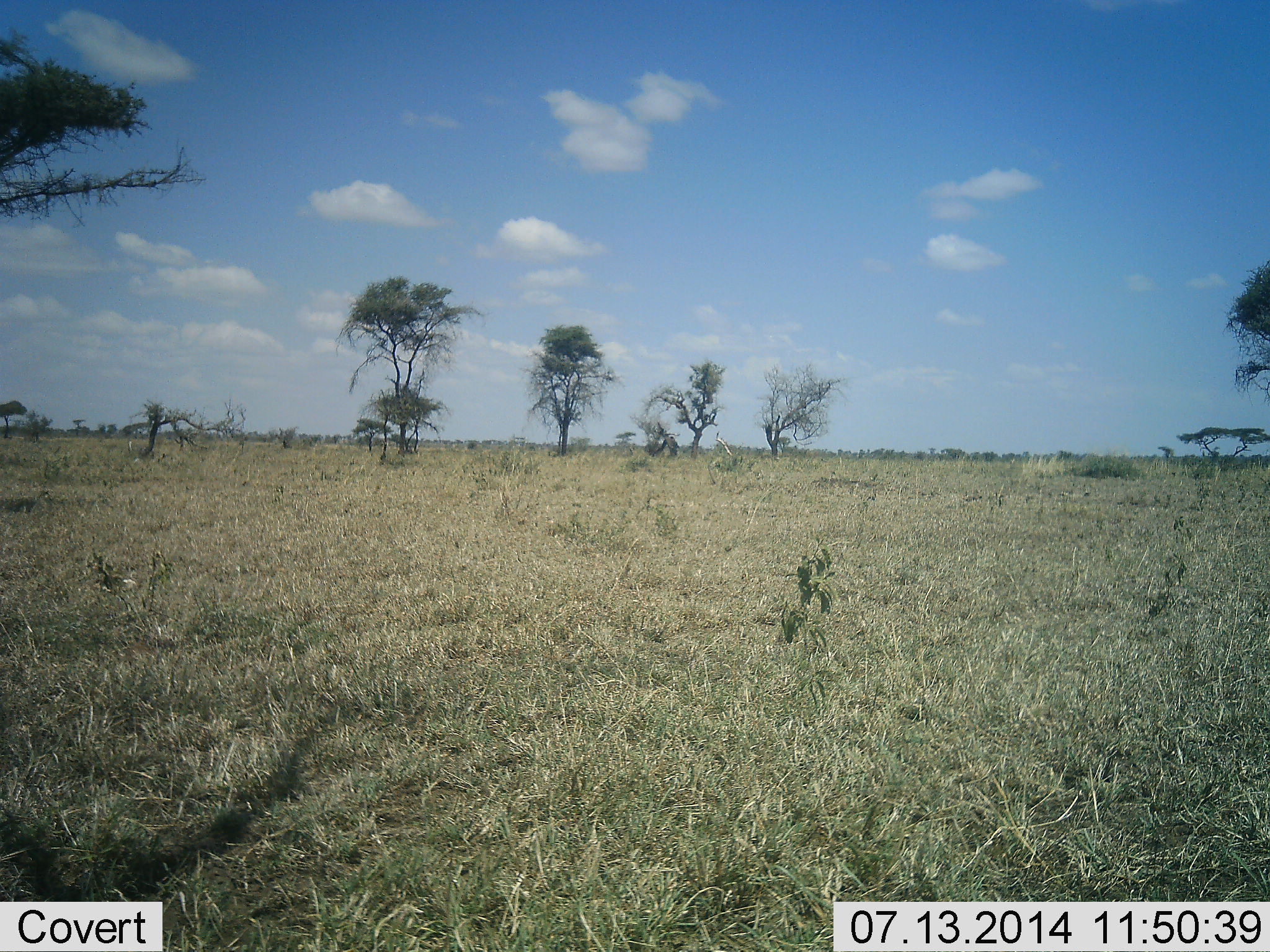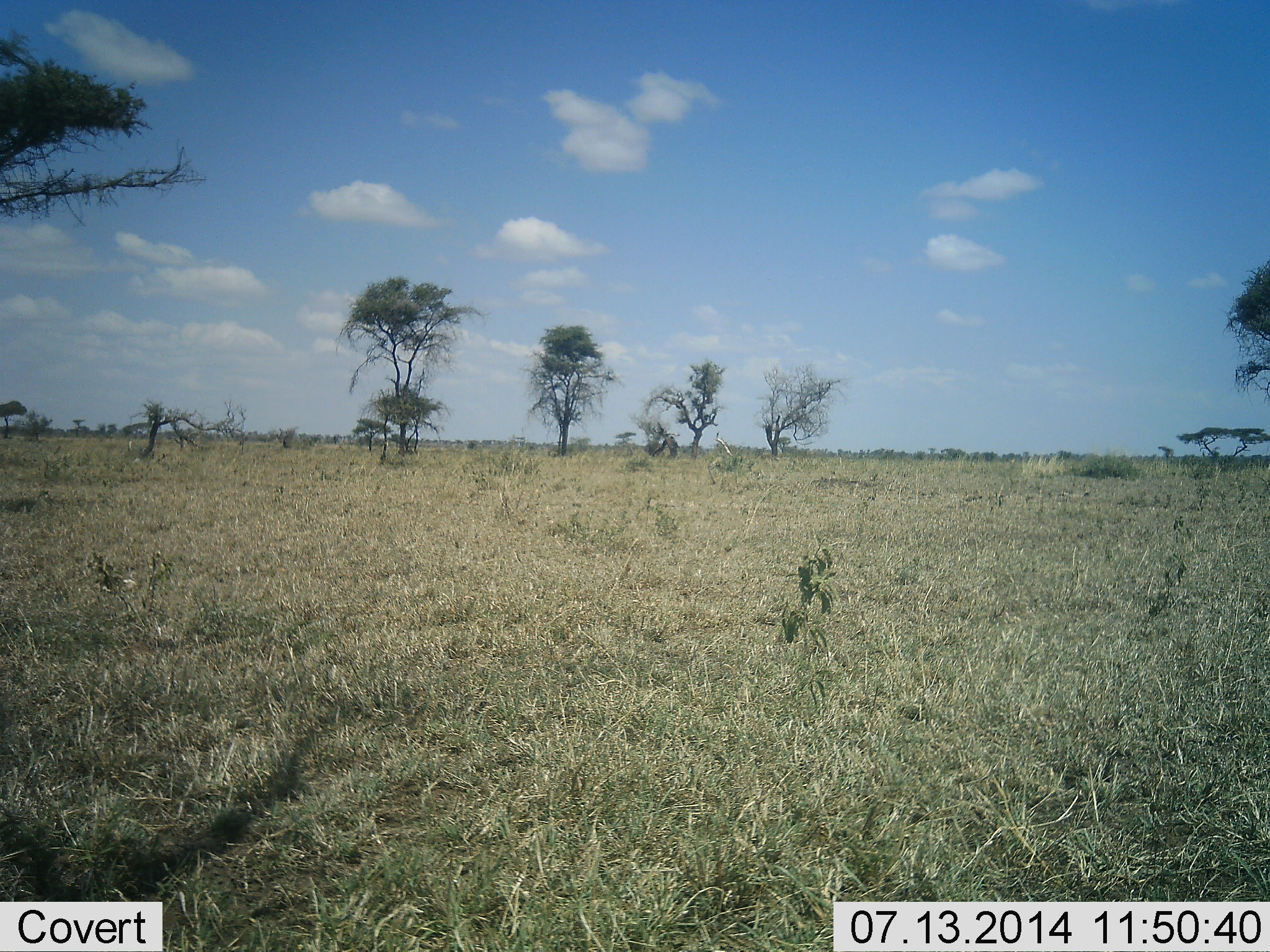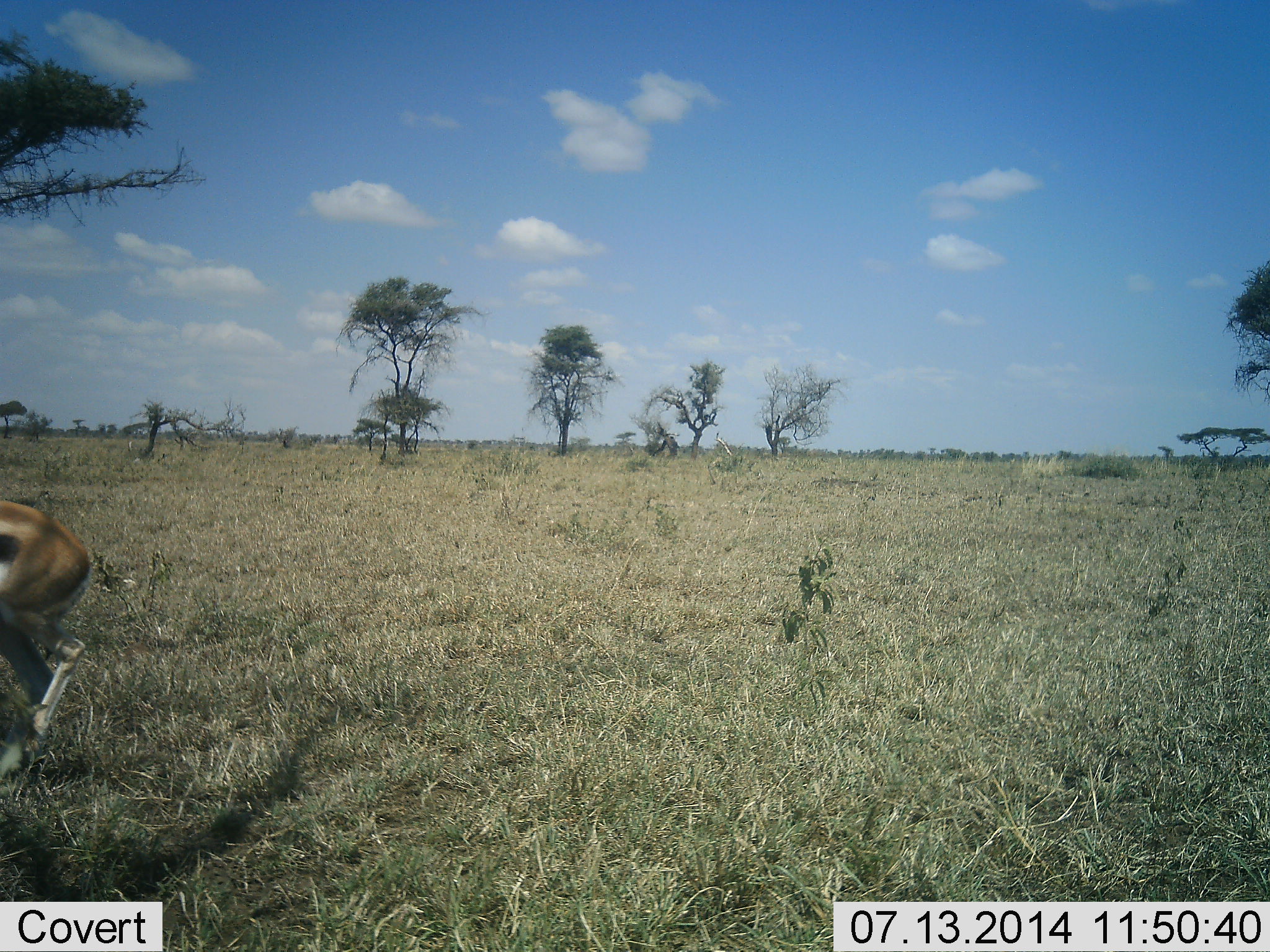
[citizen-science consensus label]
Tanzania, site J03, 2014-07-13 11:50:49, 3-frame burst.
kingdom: Animalia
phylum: Chordata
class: Mammalia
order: Artiodactyla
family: Bovidae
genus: Eudorcas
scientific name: Eudorcas thomsonii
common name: thomson's gazelle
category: gazellethomsons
Gazellethomsons (thomson's gazelle) (Eudorcas thomsonii), count 1. Behavior (volunteer vote fractions): standing 0%, resting 0%, moving 100%, interacting 0%. Young present (vote fraction): 0%. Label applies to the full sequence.